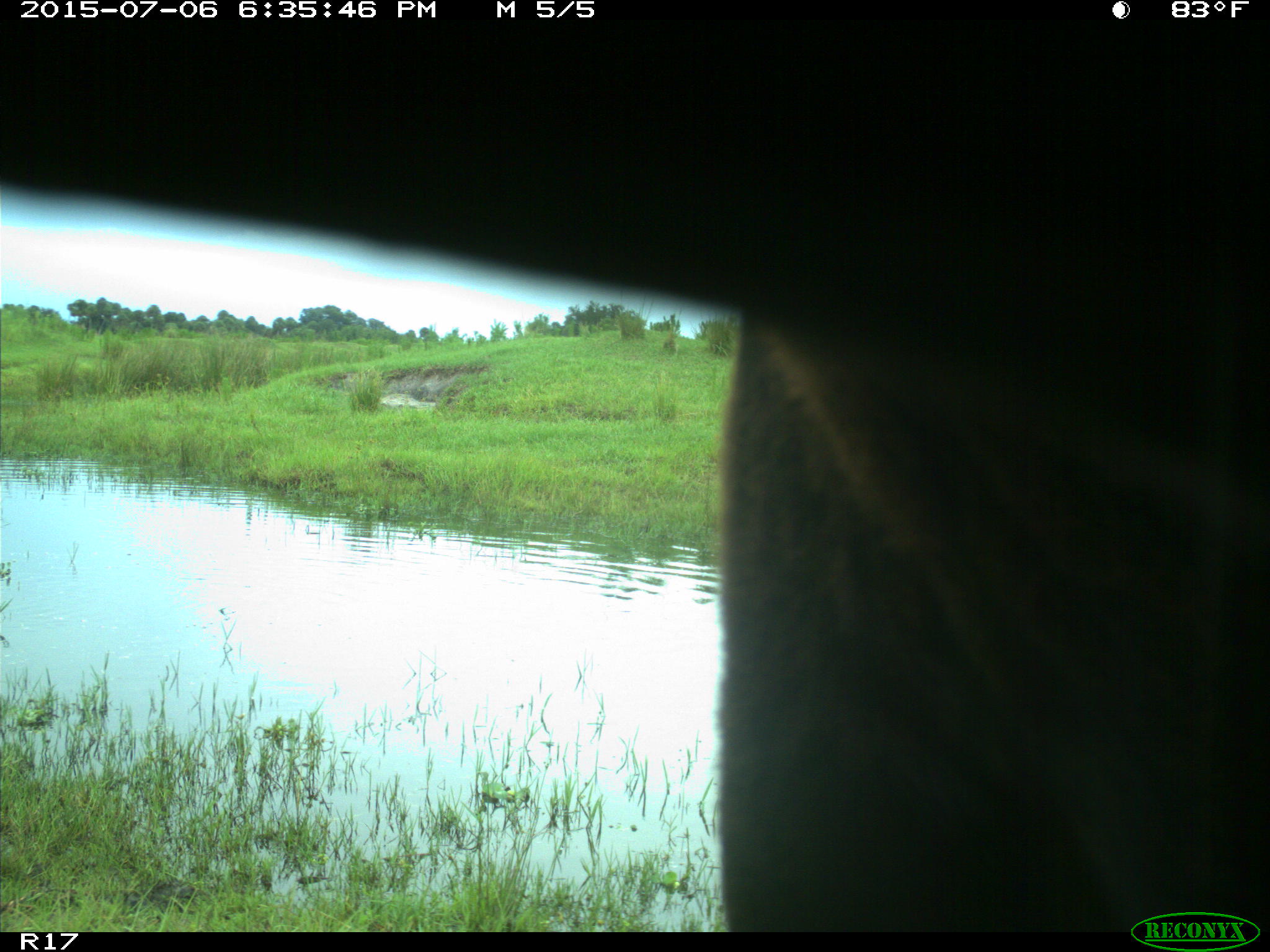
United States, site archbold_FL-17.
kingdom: Animalia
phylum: Chordata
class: Mammalia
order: Artiodactyla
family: Bovidae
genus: Bos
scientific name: Bos taurus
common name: domestic cow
Bos taurus (domestic cow).